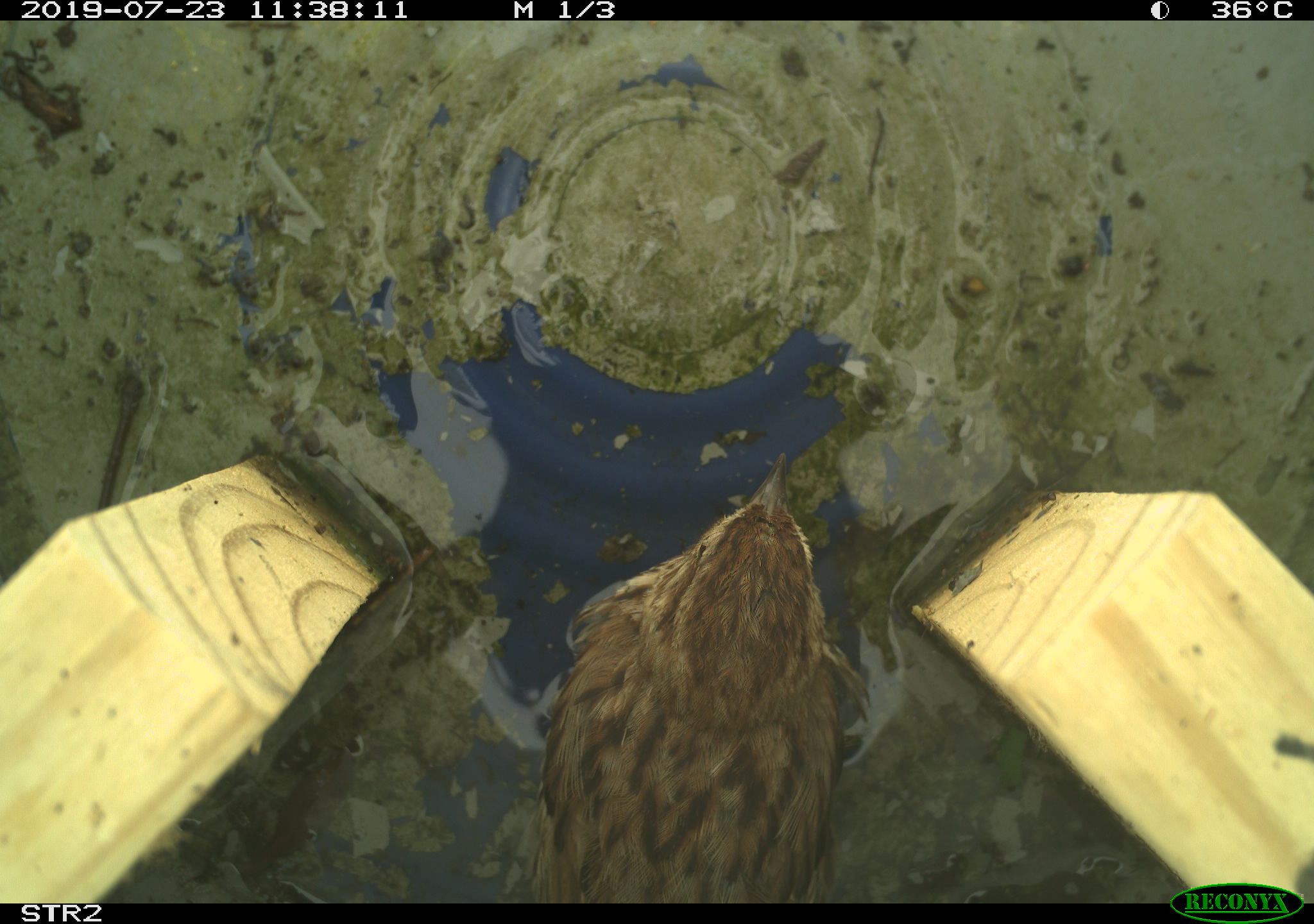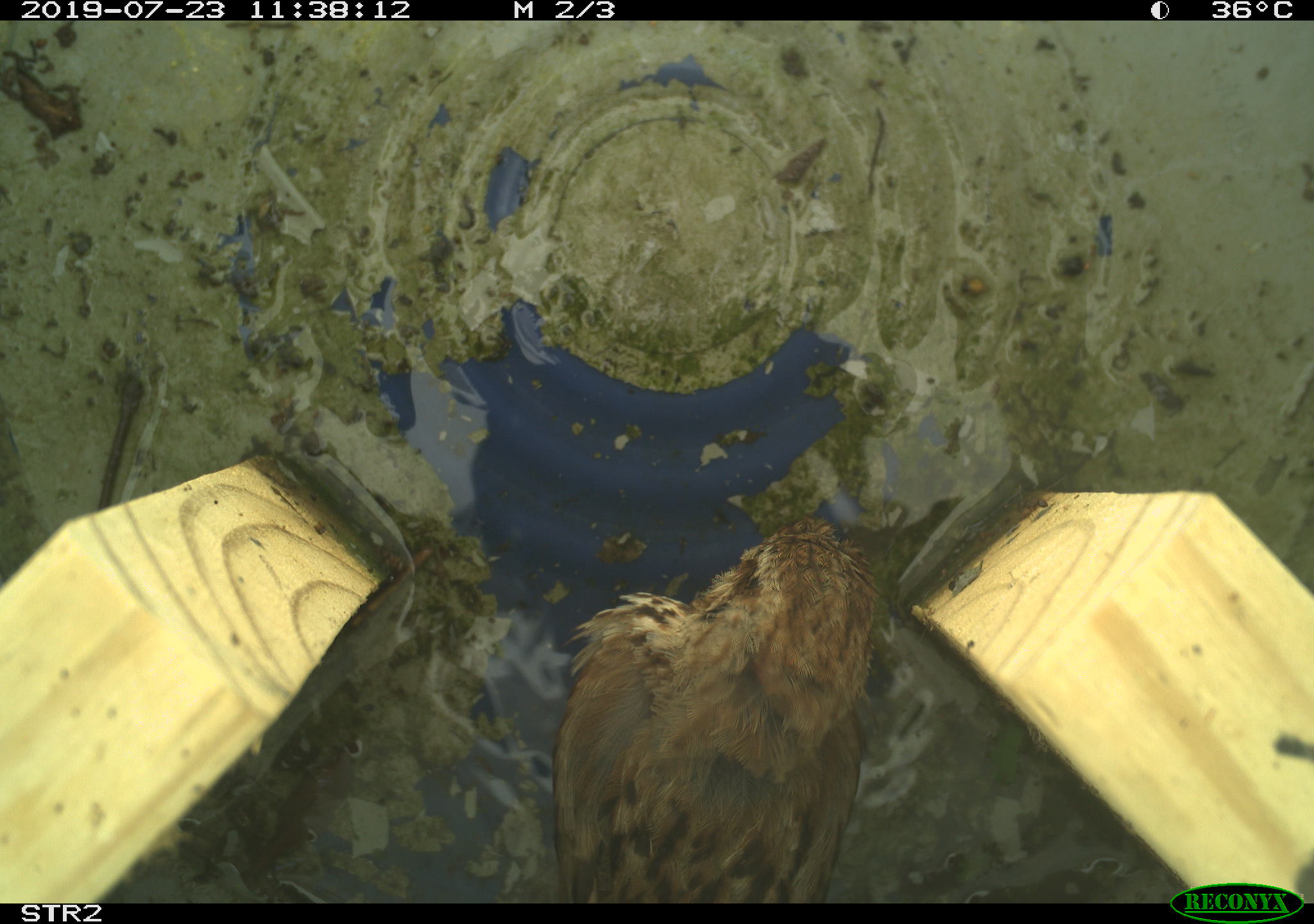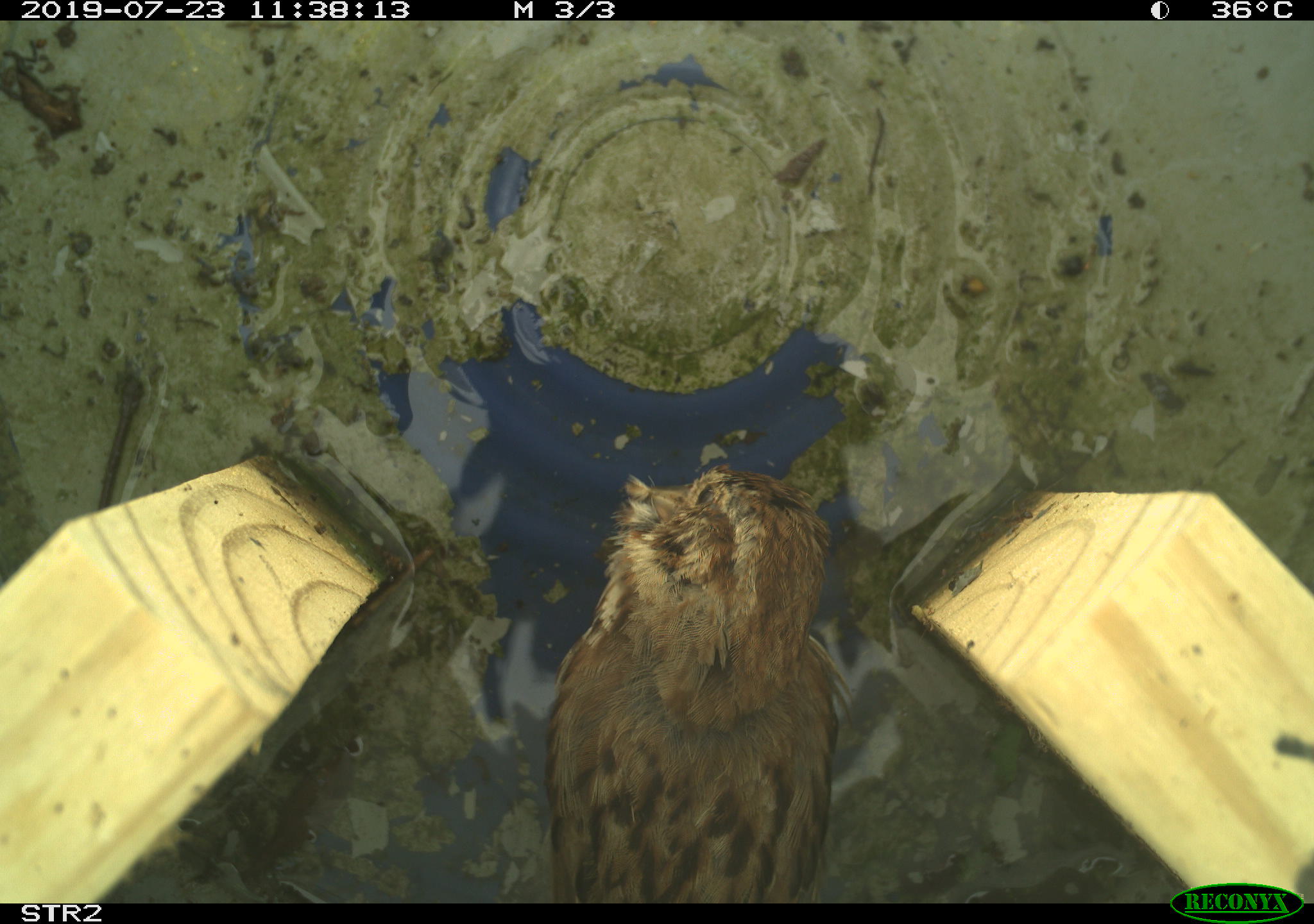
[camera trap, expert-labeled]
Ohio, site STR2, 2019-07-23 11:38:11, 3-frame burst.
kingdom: Animalia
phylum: Chordata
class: Aves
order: Passeriformes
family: Passerellidae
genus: Melospiza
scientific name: Melospiza melodia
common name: song sparrow